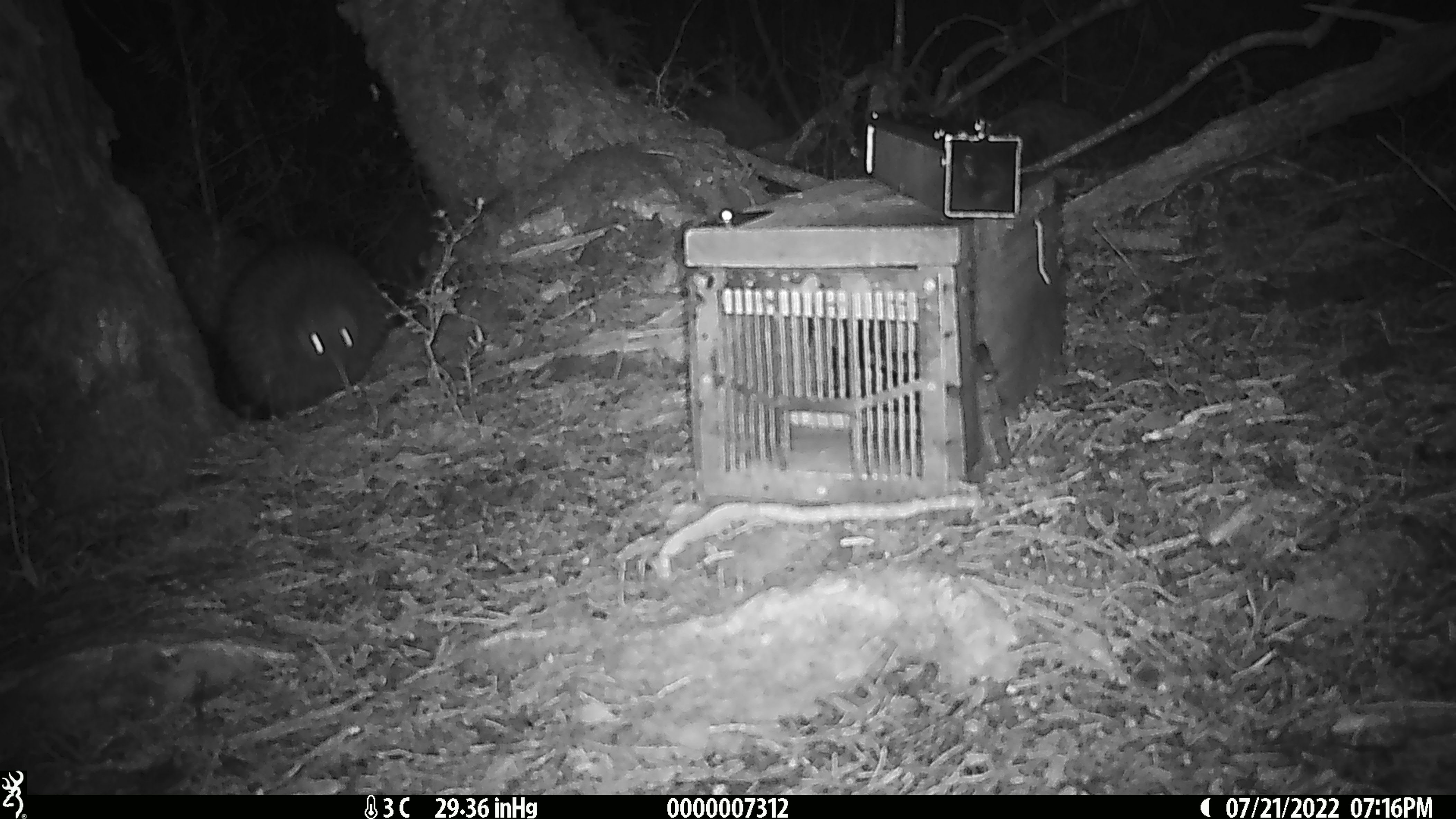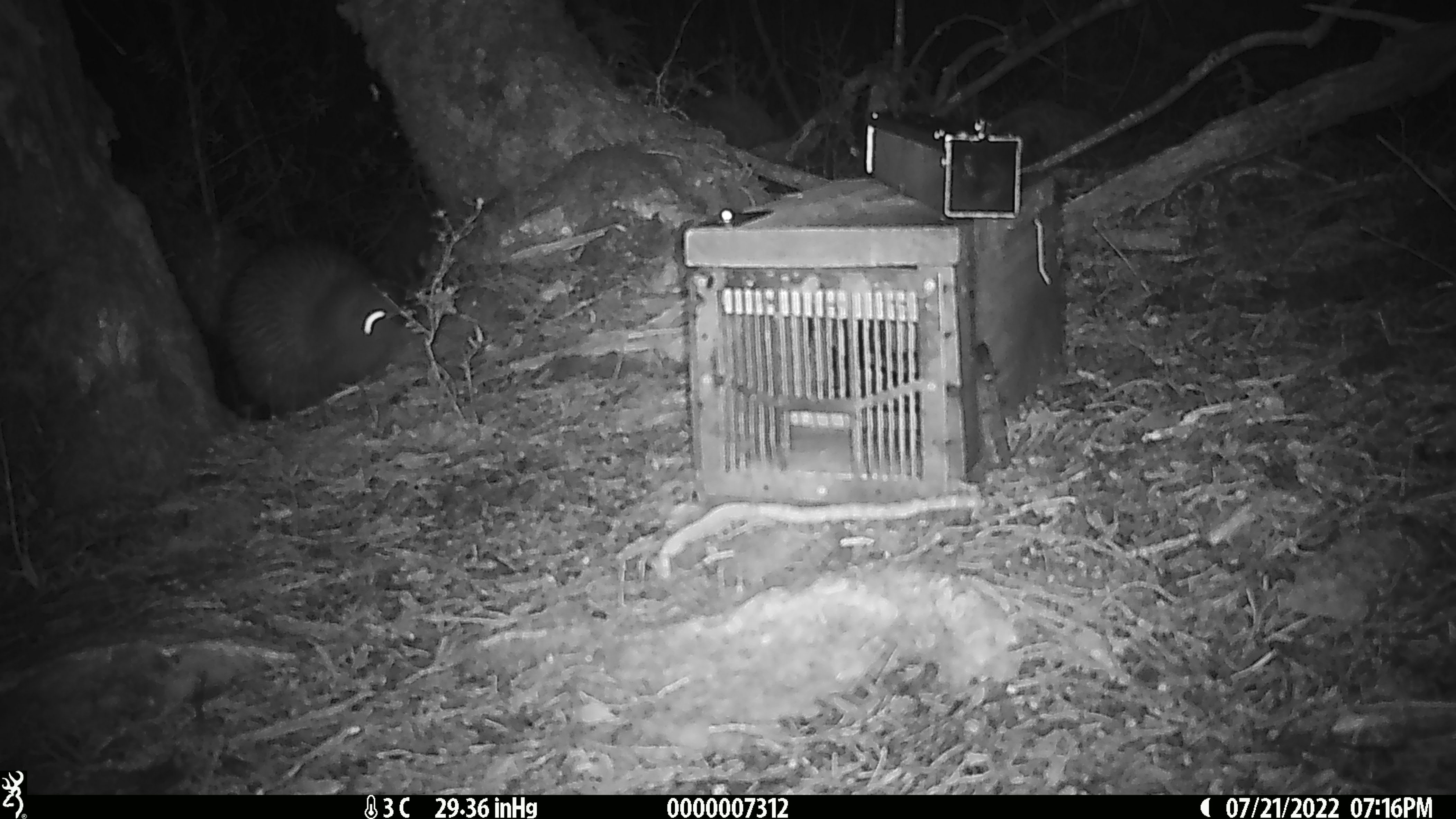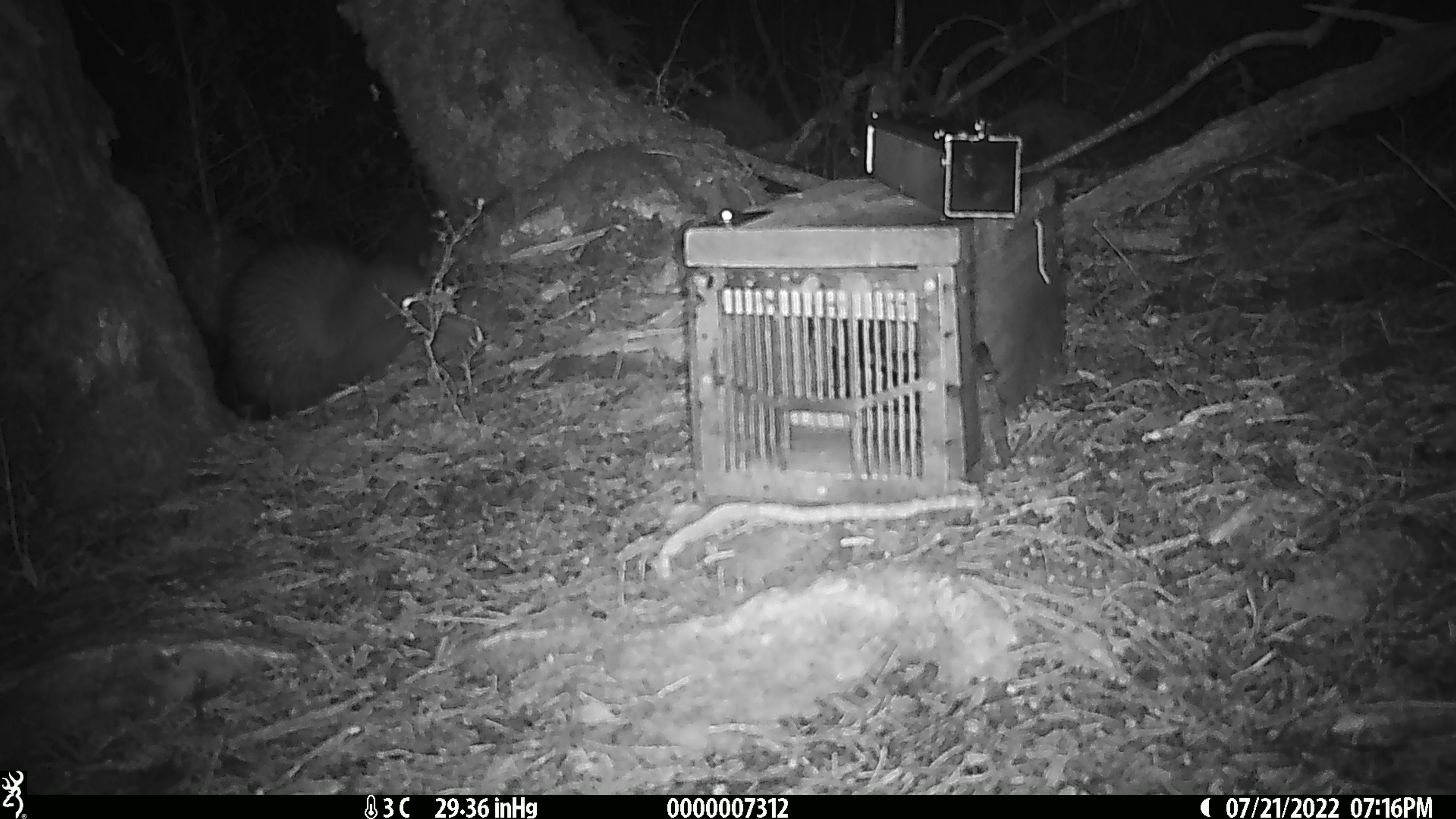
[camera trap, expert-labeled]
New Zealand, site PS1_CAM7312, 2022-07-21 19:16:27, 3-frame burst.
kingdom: Animalia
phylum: Chordata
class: Aves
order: Apterygiformes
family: Apterygidae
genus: Apteryx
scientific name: Apteryx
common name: kiwi